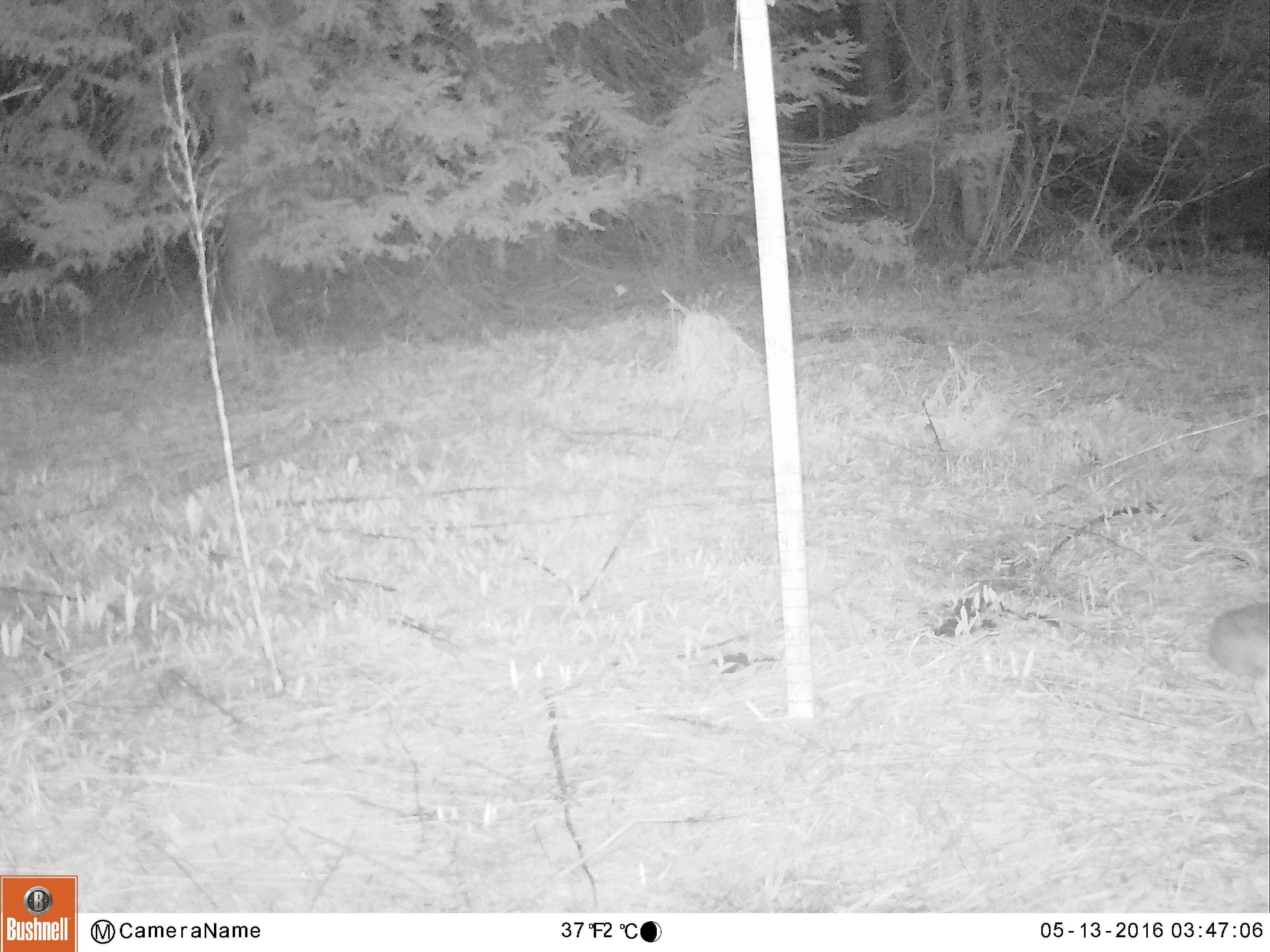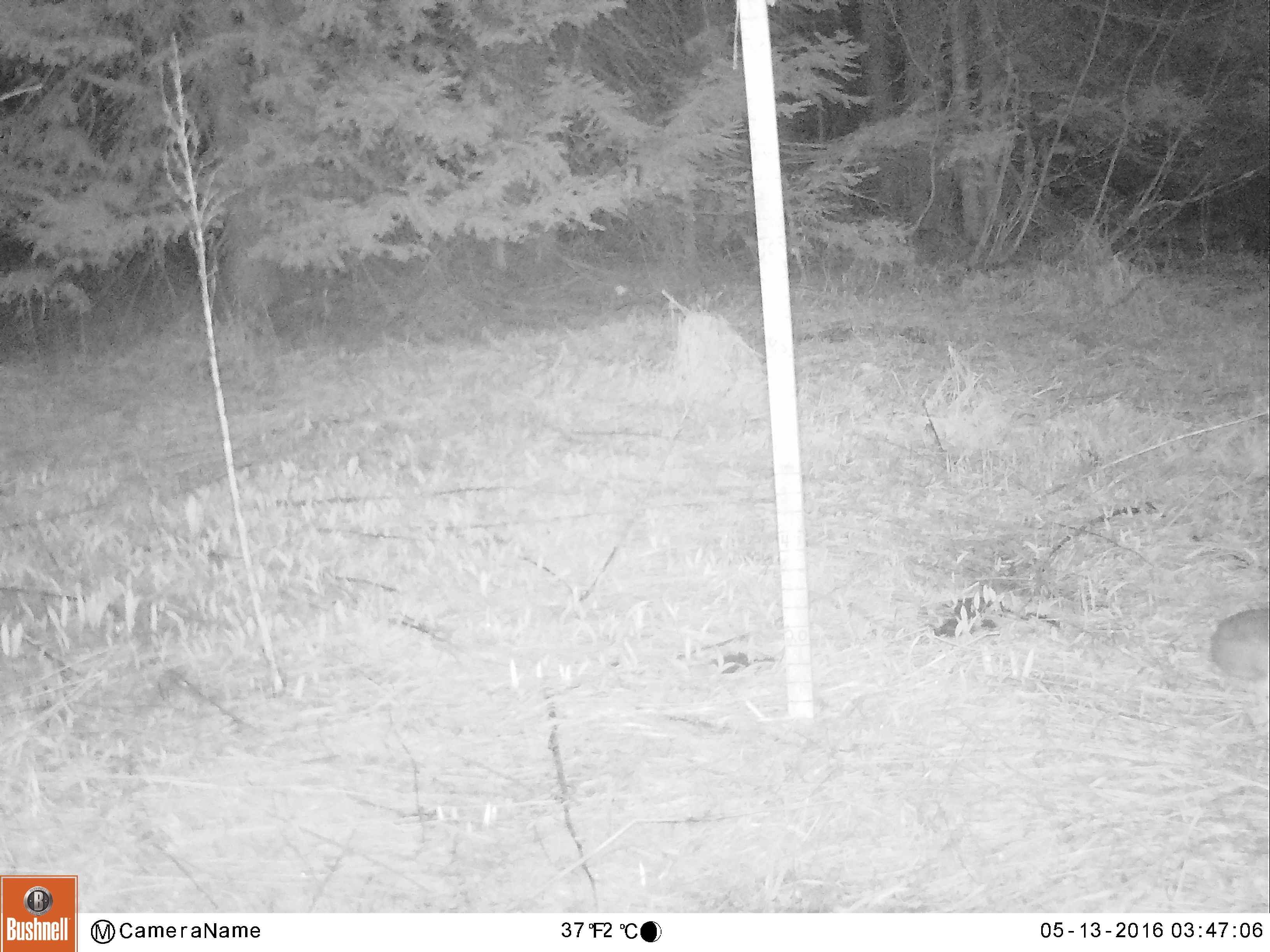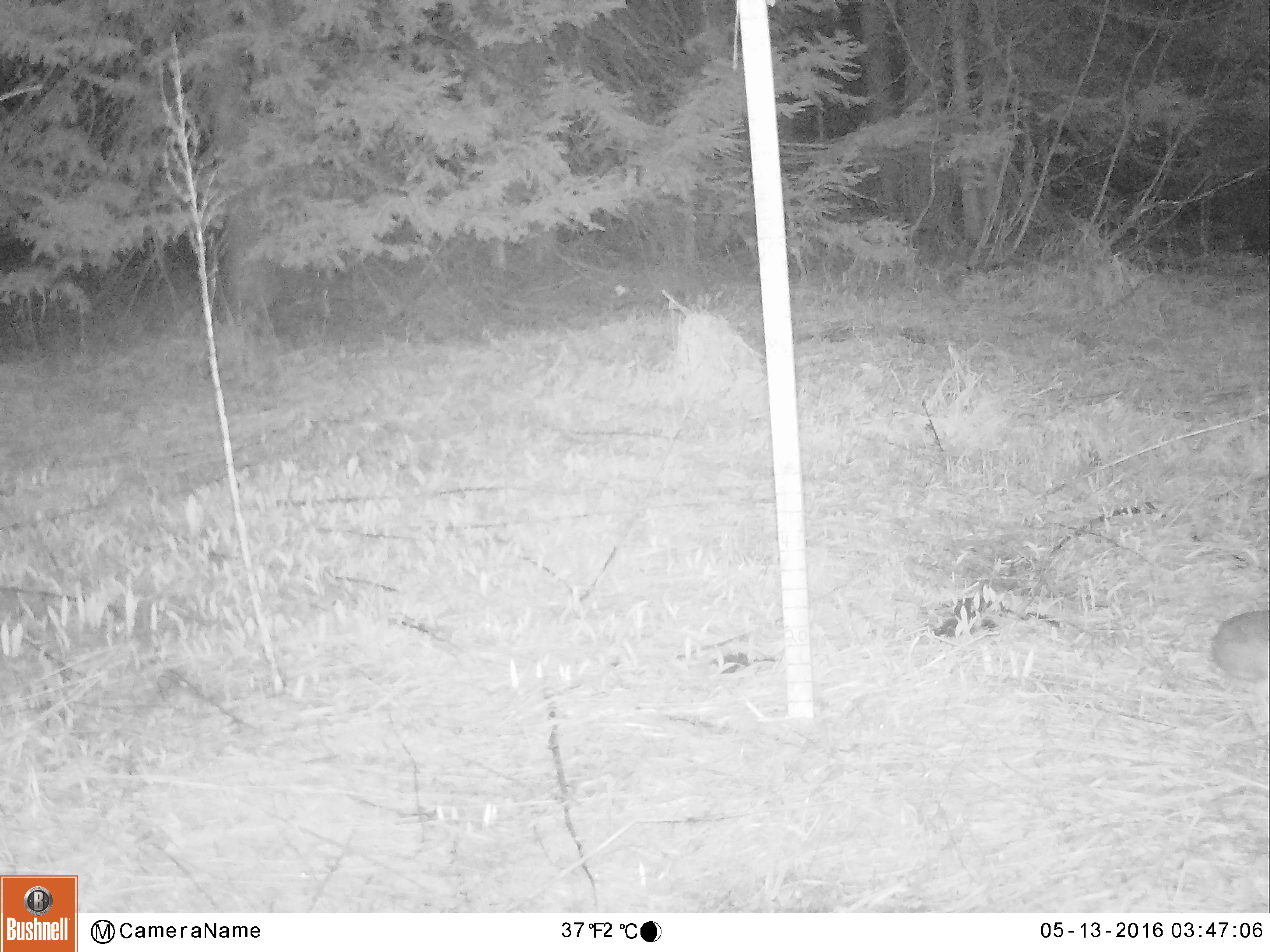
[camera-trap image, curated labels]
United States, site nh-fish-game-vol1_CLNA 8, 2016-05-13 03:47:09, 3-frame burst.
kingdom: Animalia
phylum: Chordata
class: Mammalia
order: Lagomorpha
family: Leporidae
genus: Lepus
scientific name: Lepus americanus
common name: snowshoe hare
Snowshoe hare (Lepus americanus).